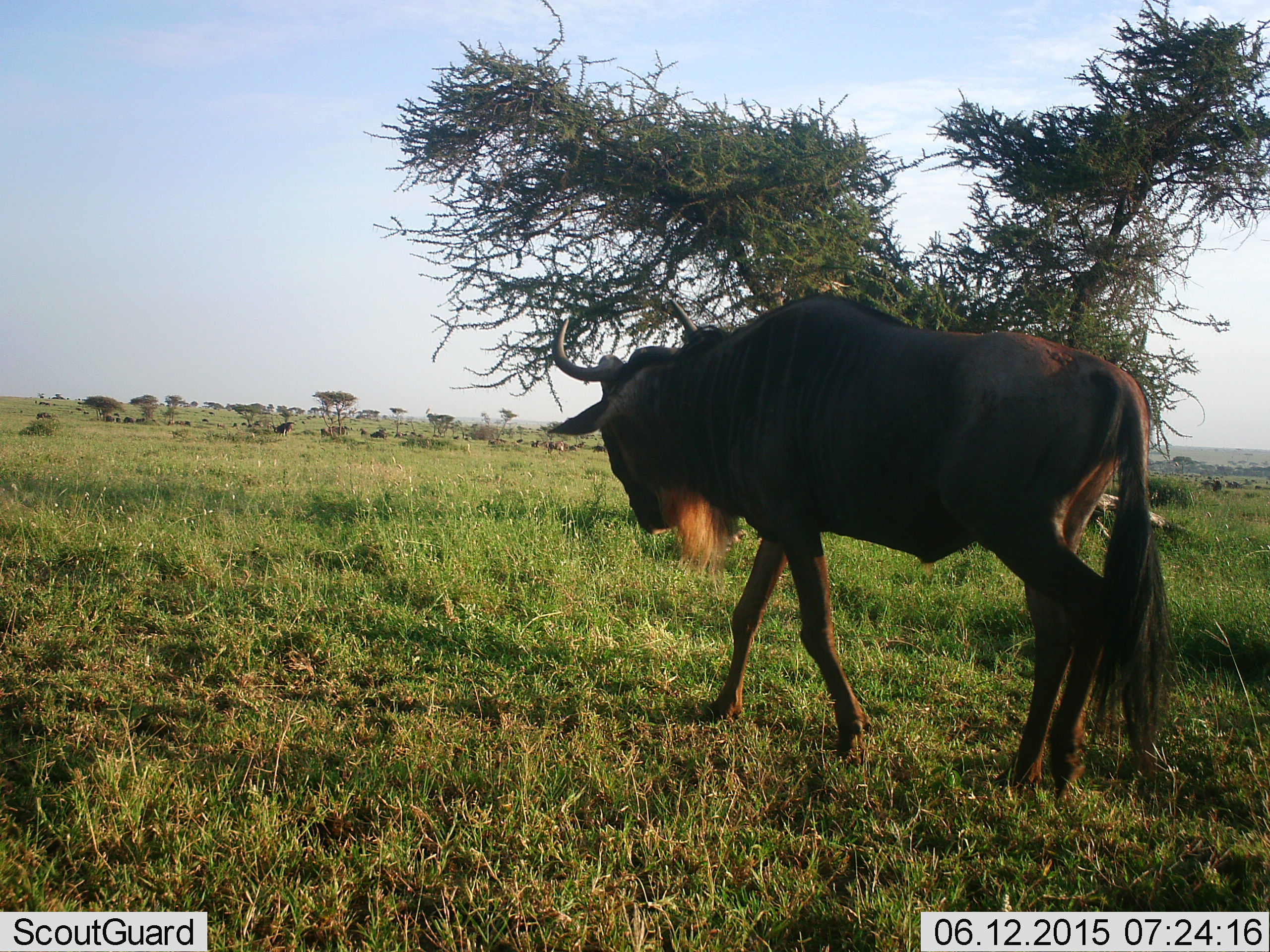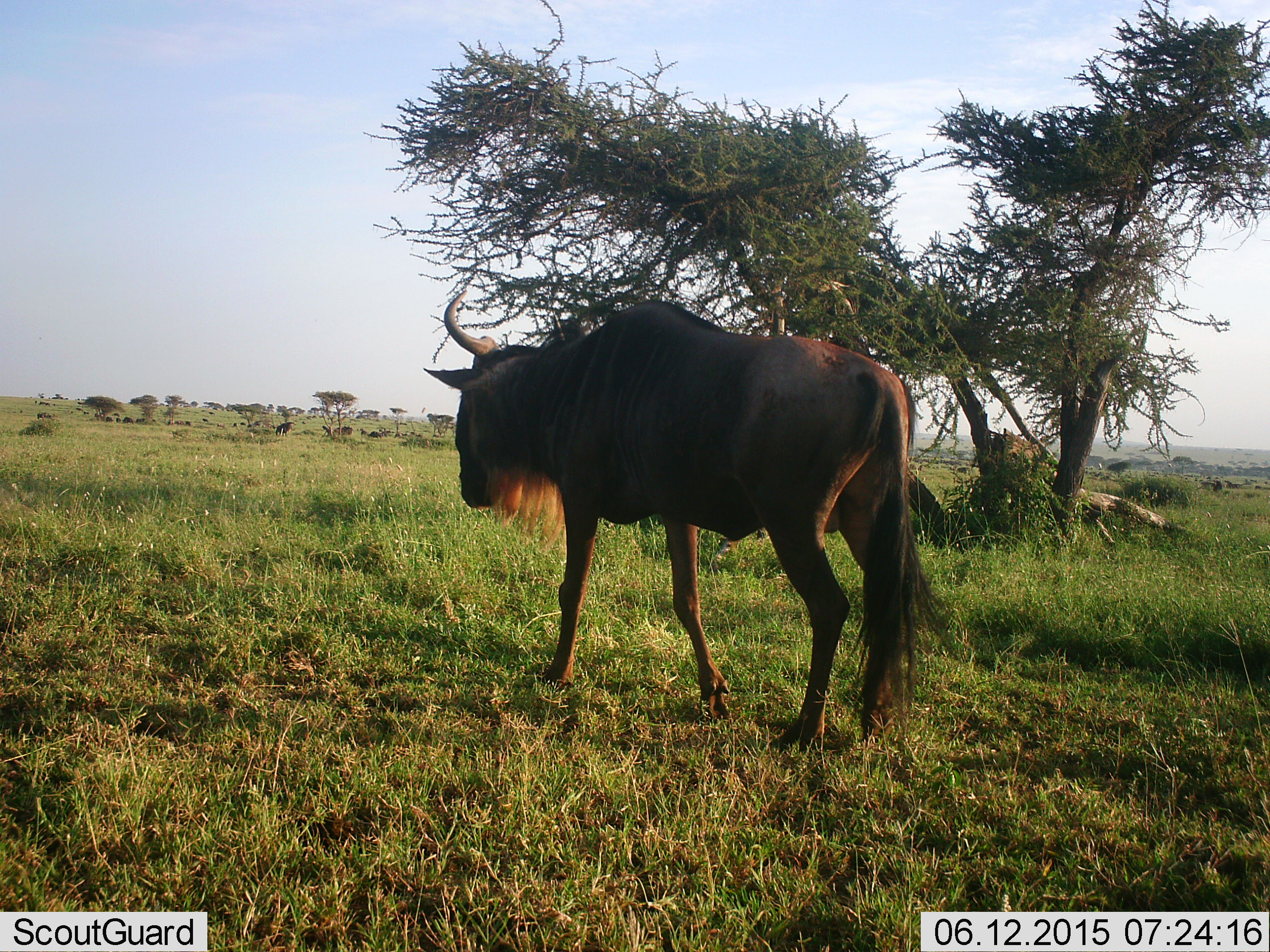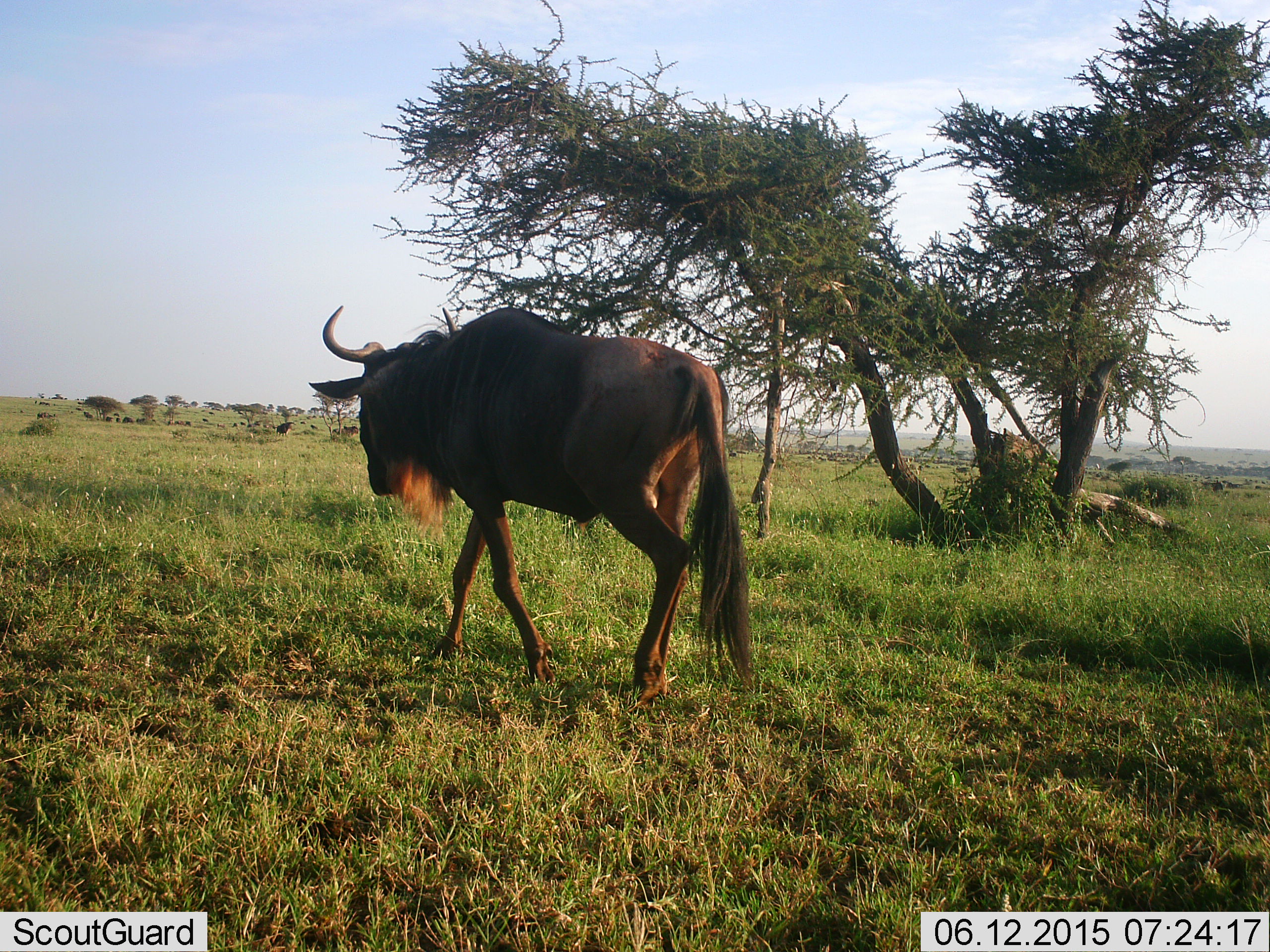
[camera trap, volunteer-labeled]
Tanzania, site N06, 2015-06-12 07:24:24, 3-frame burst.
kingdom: Animalia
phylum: Chordata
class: Mammalia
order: Artiodactyla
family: Bovidae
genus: Connochaetes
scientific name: Connochaetes taurinus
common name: blue wildebeest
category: wildebeest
Wildebeest (blue wildebeest) (Connochaetes taurinus), count 11-50. Behavior (volunteer vote fractions): standing 55%, resting 0%, moving 100%, interacting 0%. Young present (vote fraction): 0%. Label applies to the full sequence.